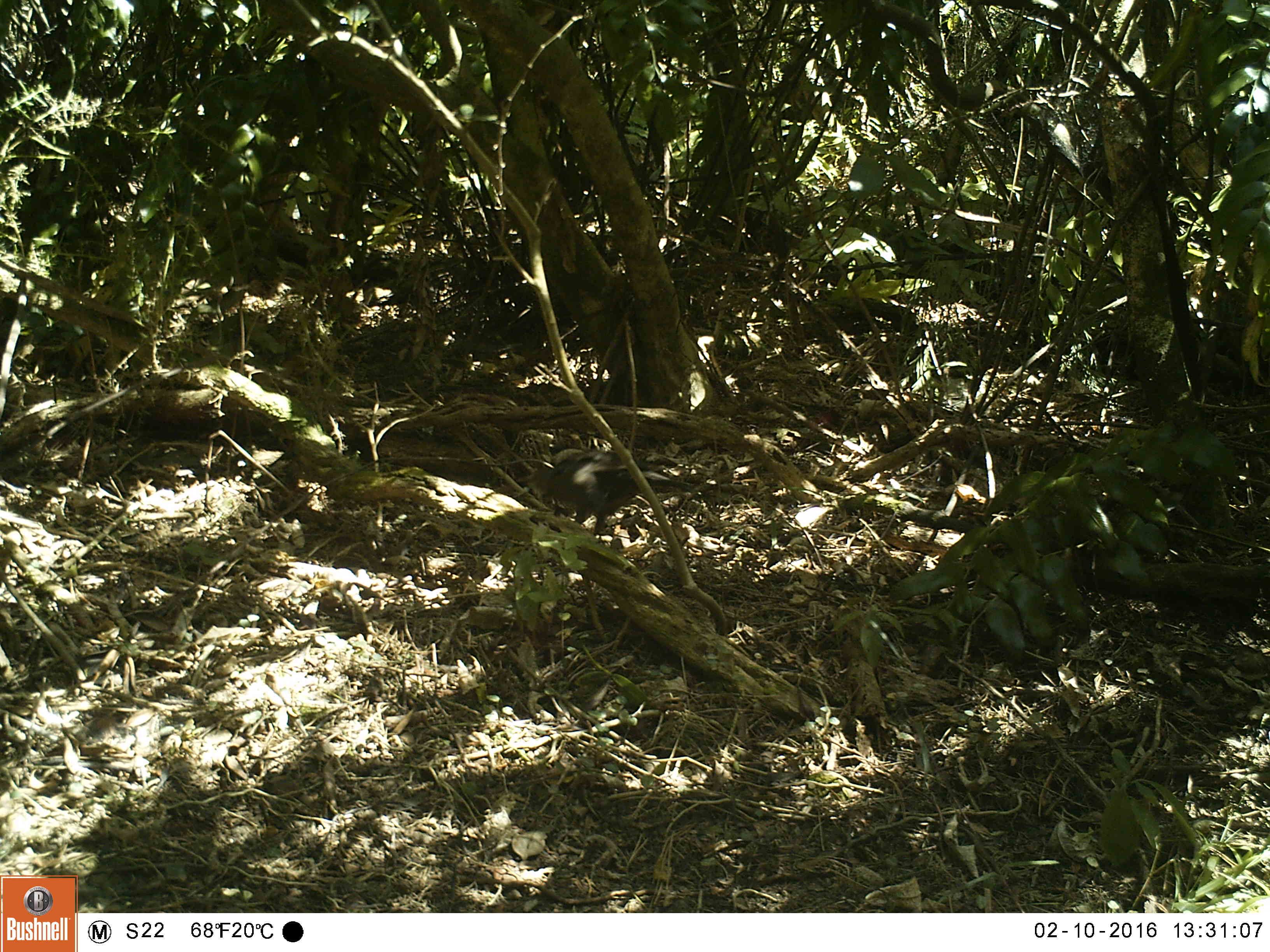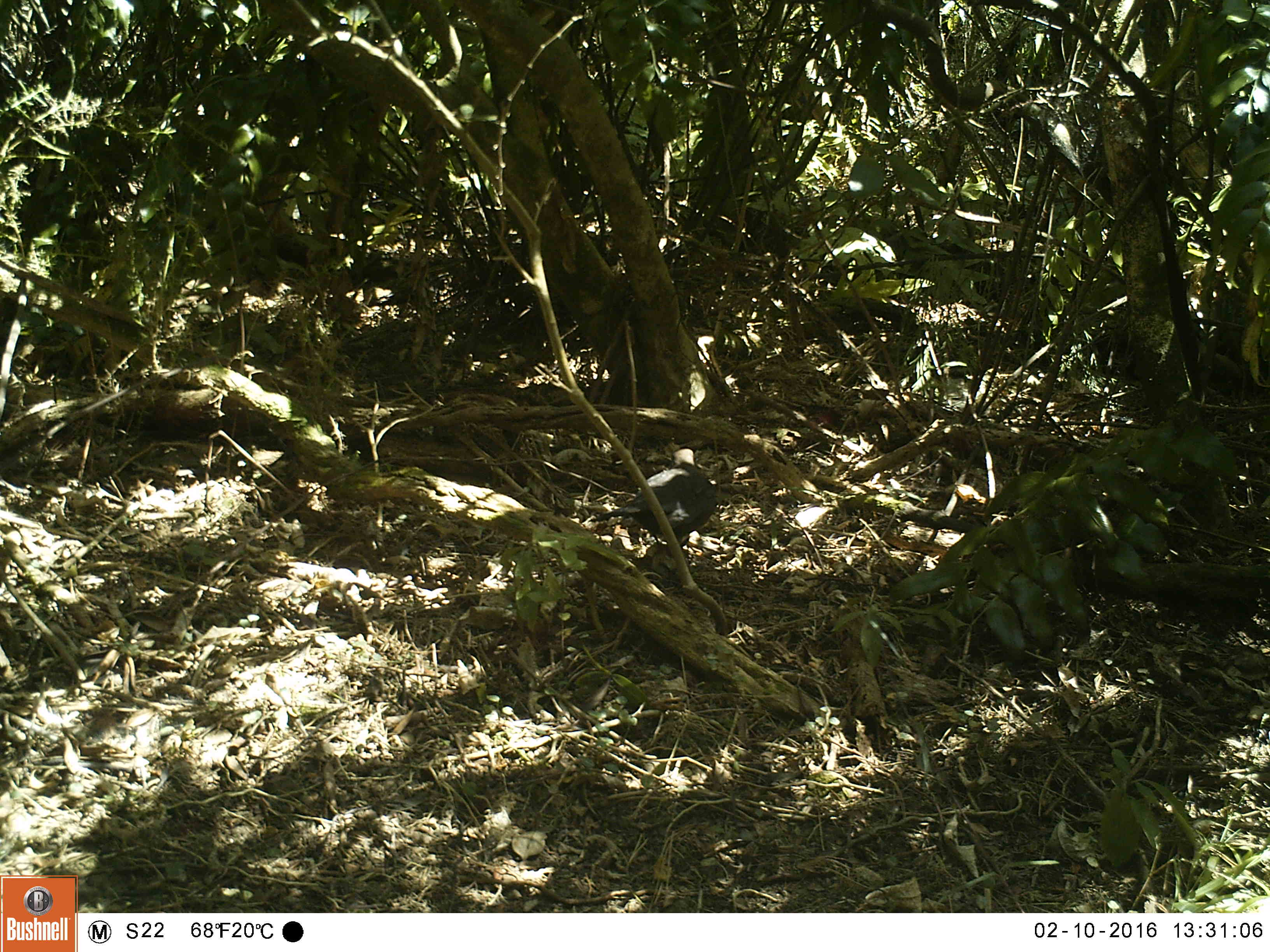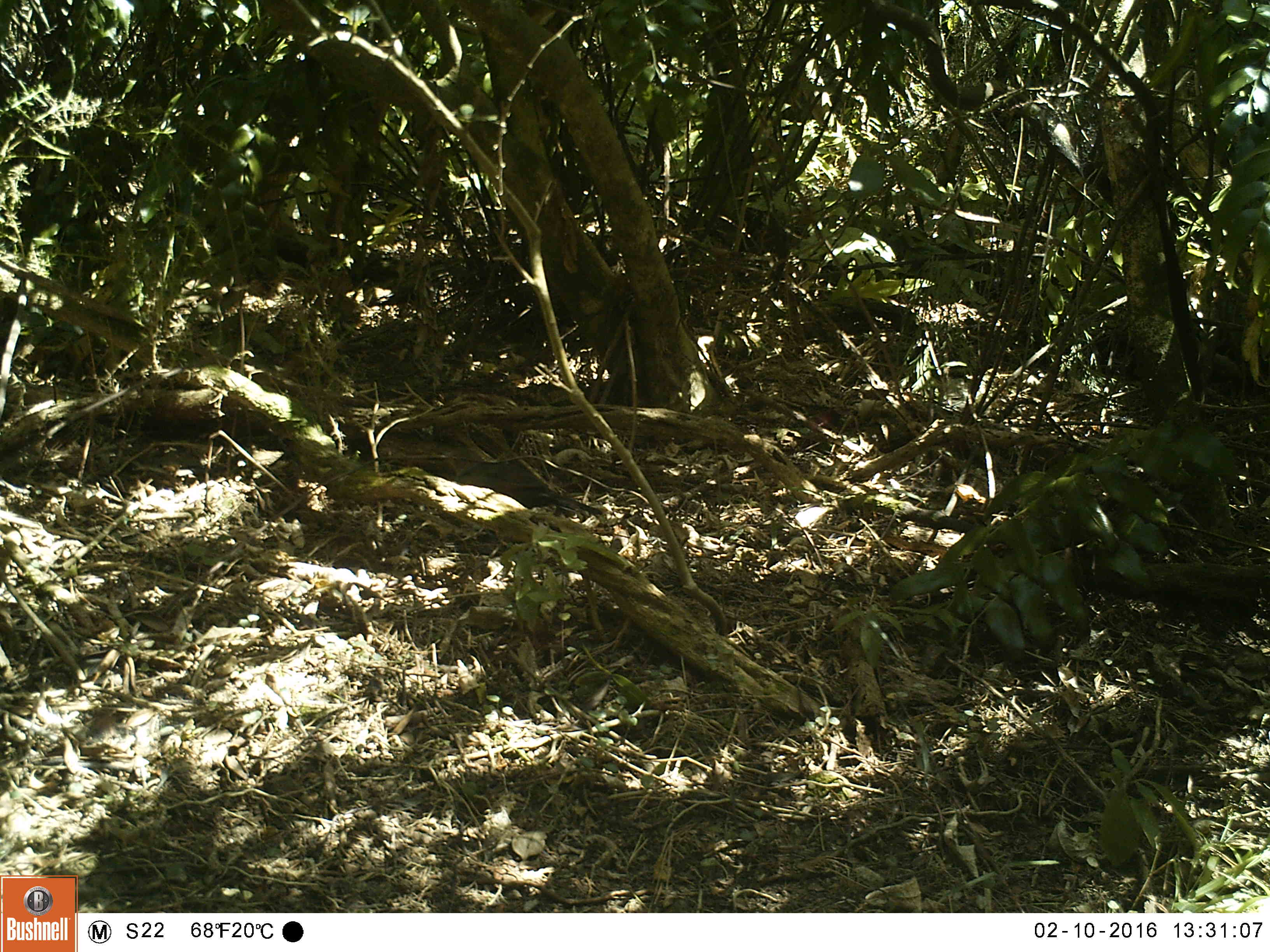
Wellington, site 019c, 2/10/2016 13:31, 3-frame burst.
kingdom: Animalia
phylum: Chordata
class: Aves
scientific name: Aves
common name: bird